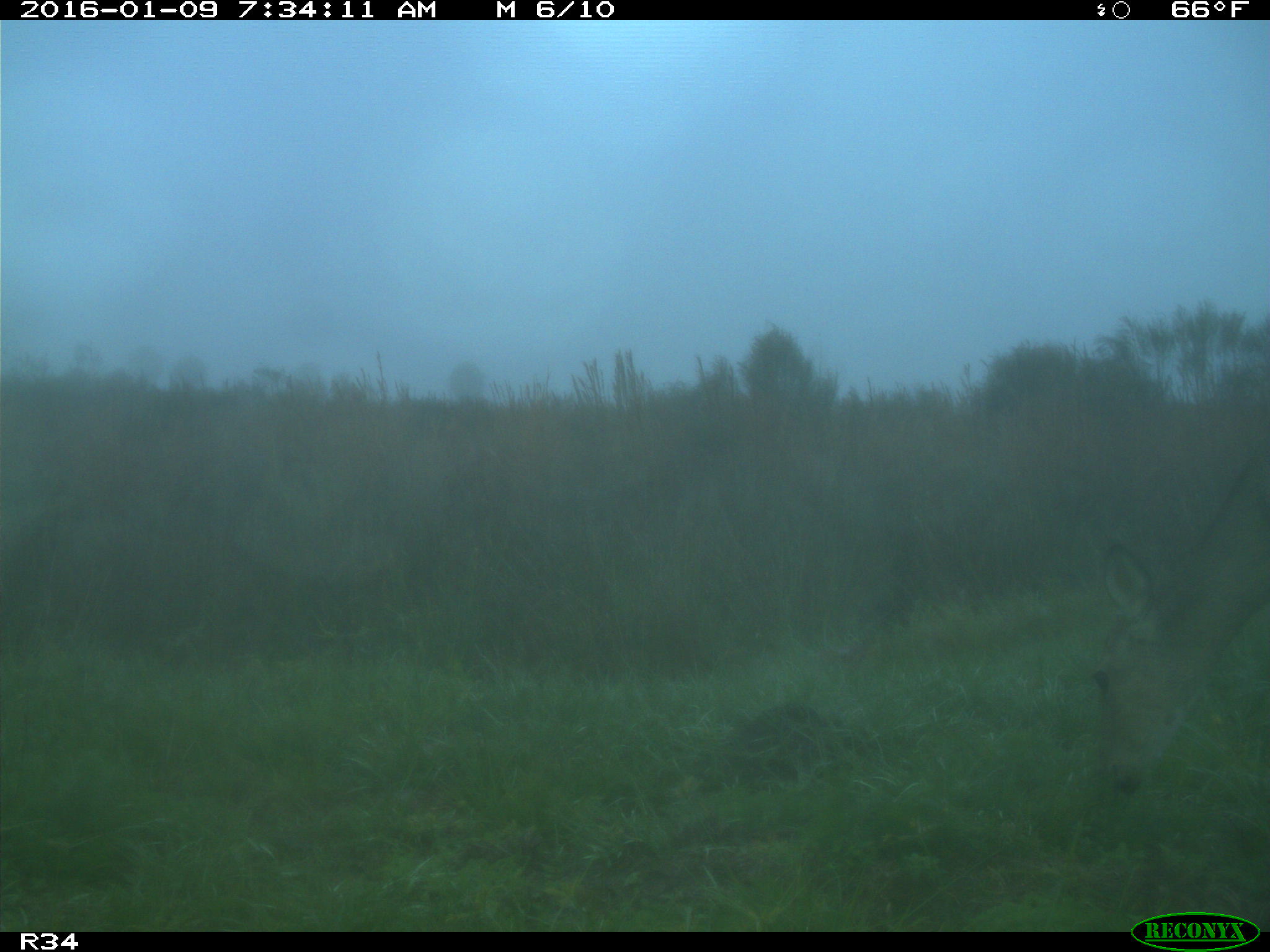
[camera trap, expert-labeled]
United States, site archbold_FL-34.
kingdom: Animalia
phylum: Chordata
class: Mammalia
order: Artiodactyla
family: Cervidae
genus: Odocoileus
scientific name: Odocoileus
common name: deer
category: unidentified deer